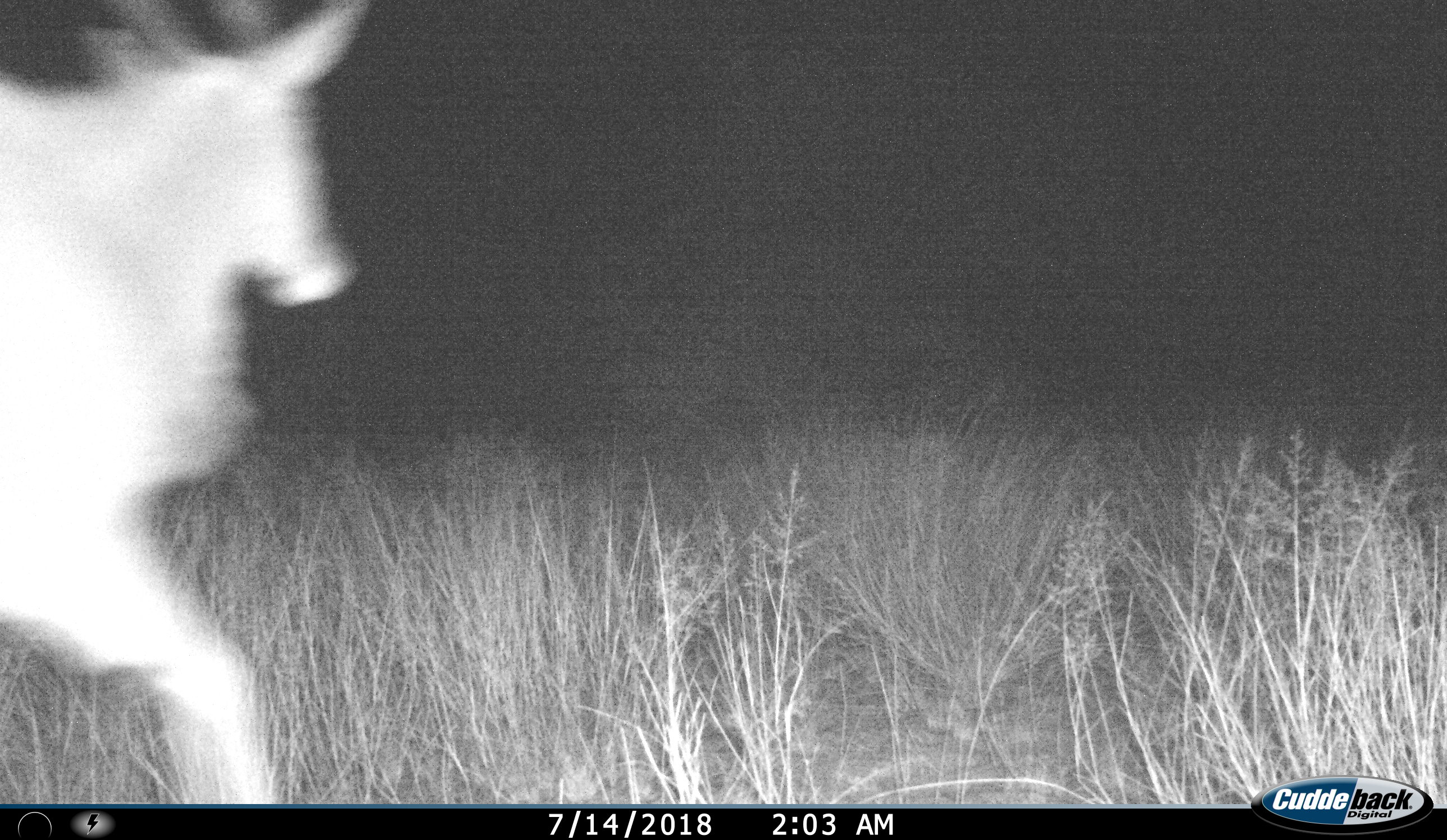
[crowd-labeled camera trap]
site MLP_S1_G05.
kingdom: Animalia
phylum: Chordata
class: Mammalia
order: Artiodactyla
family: Bovidae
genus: Tragelaphus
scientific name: Tragelaphus oryx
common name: eland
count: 1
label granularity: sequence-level